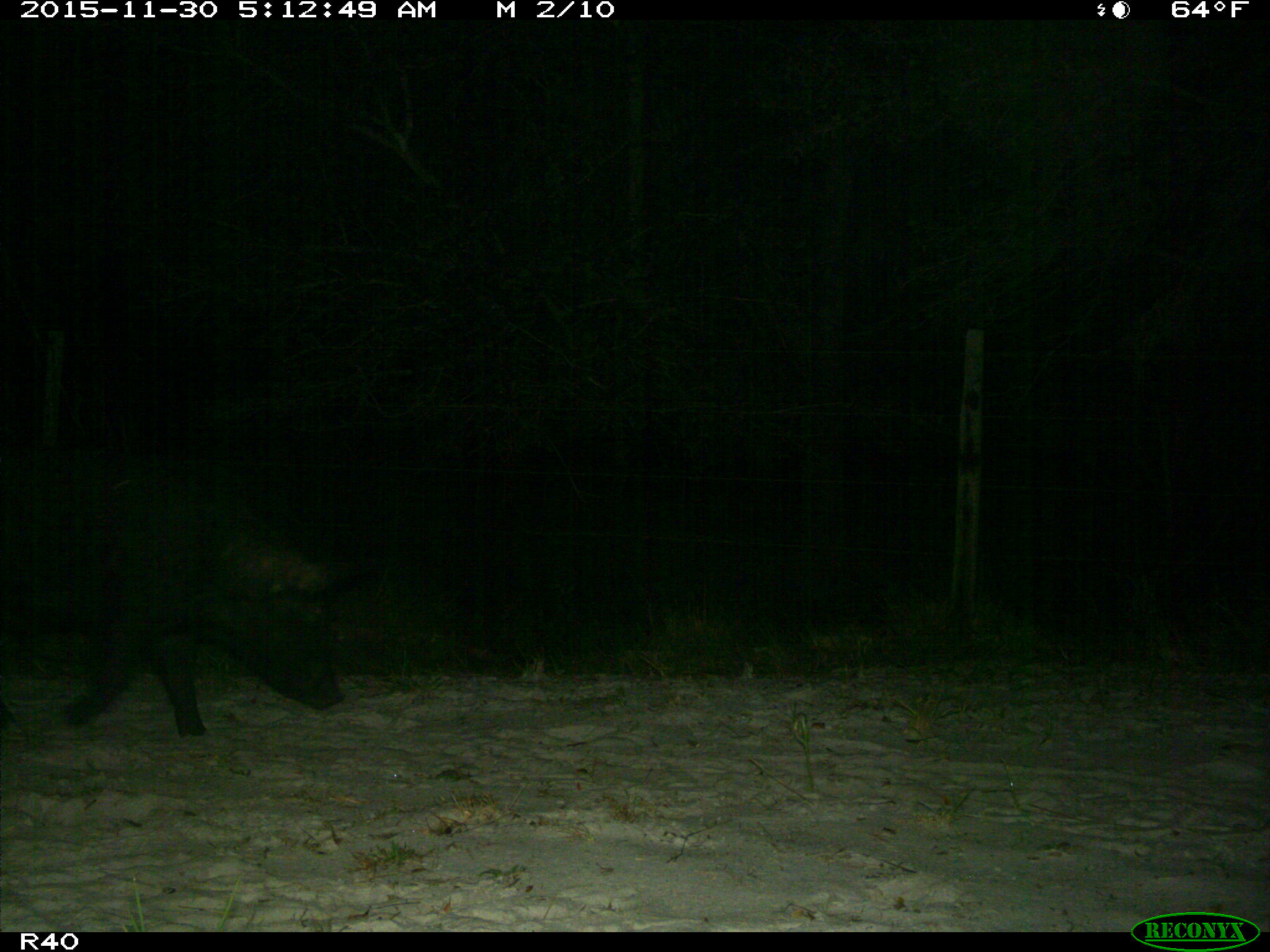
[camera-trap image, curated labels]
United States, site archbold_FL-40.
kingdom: Animalia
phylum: Chordata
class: Mammalia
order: Artiodactyla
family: Suidae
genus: Sus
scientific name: Sus scrofa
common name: wild boar